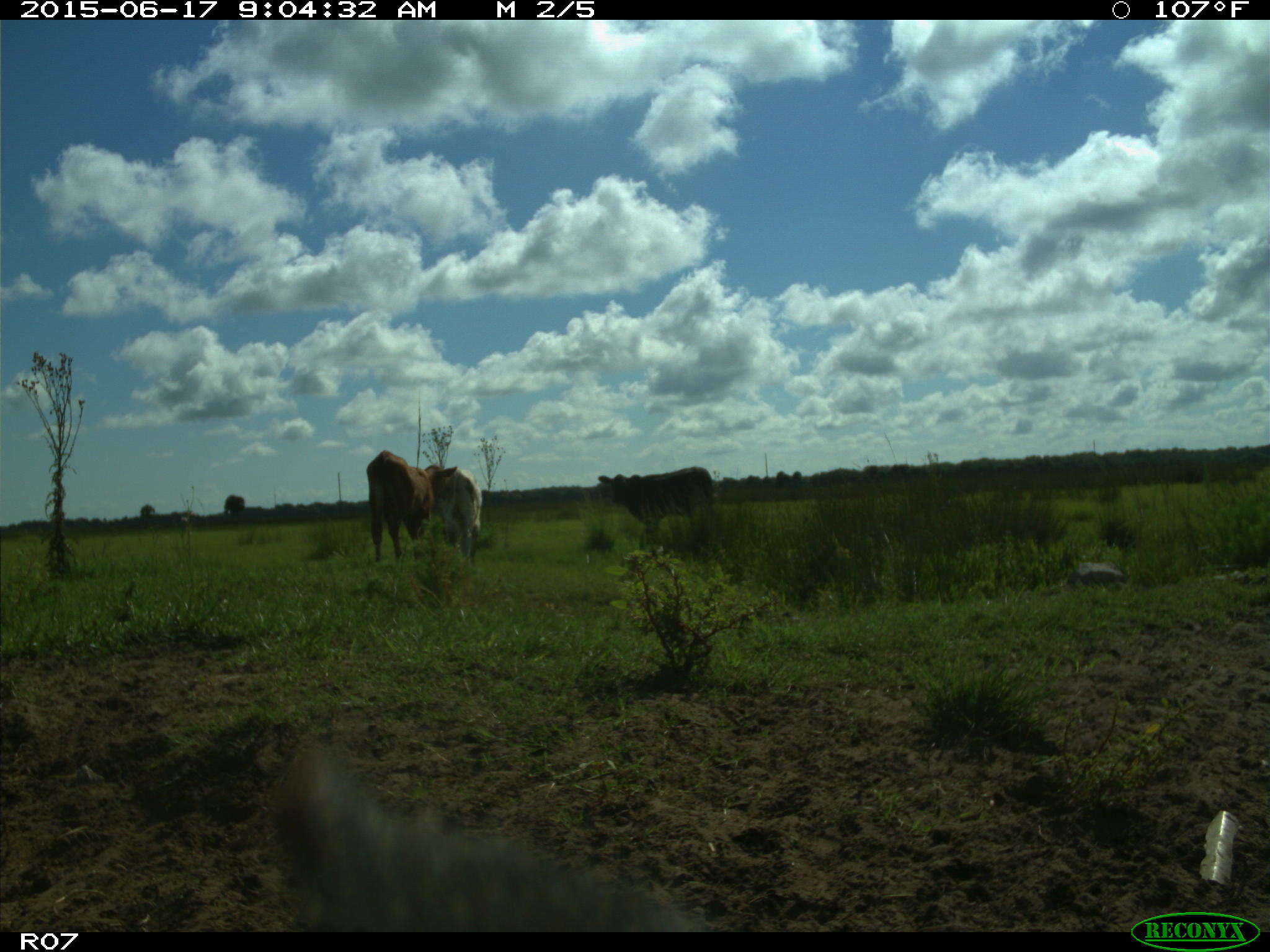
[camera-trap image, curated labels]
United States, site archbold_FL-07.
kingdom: Animalia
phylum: Chordata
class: Mammalia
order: Artiodactyla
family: Bovidae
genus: Bos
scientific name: Bos taurus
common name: domestic cow